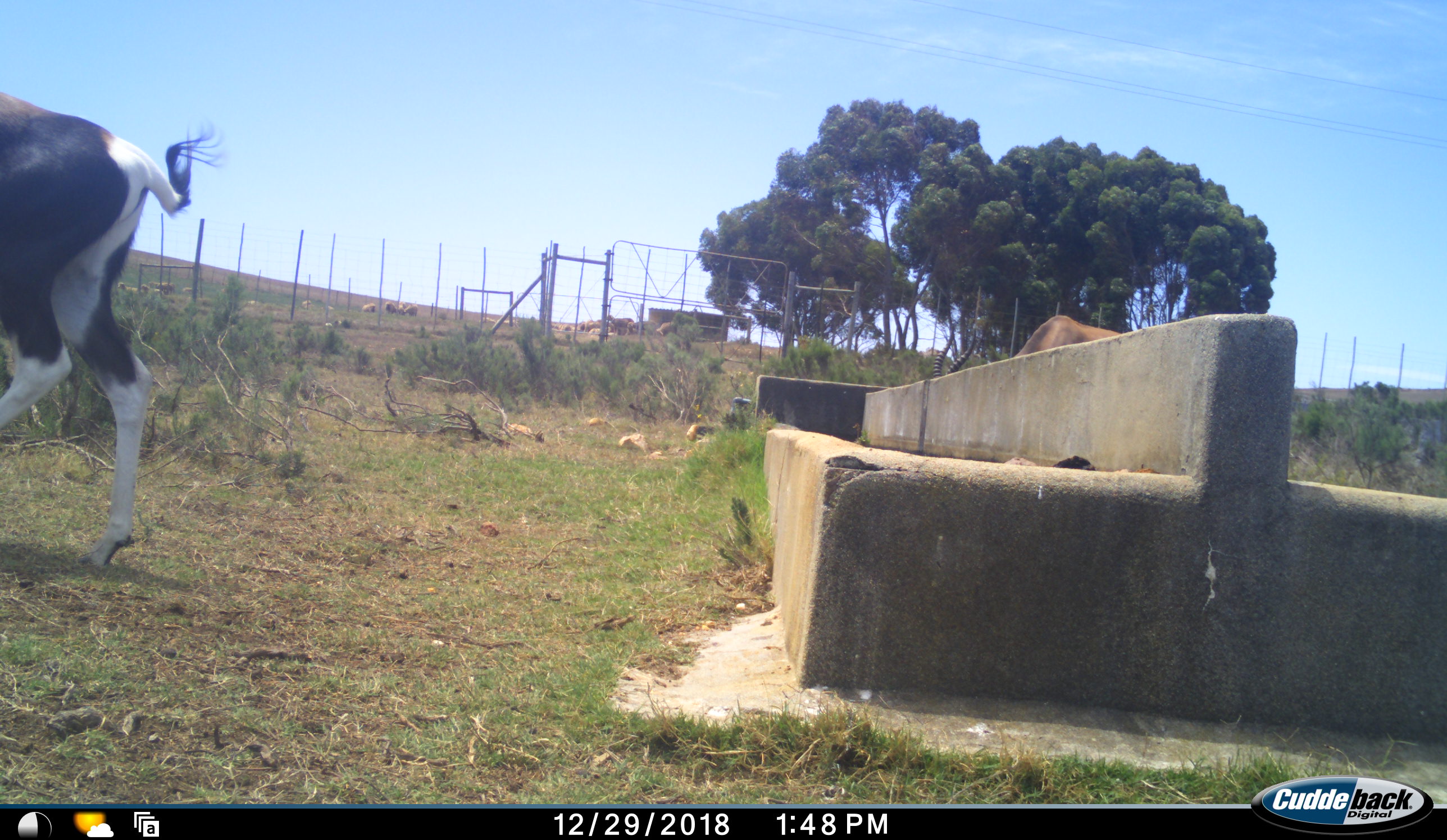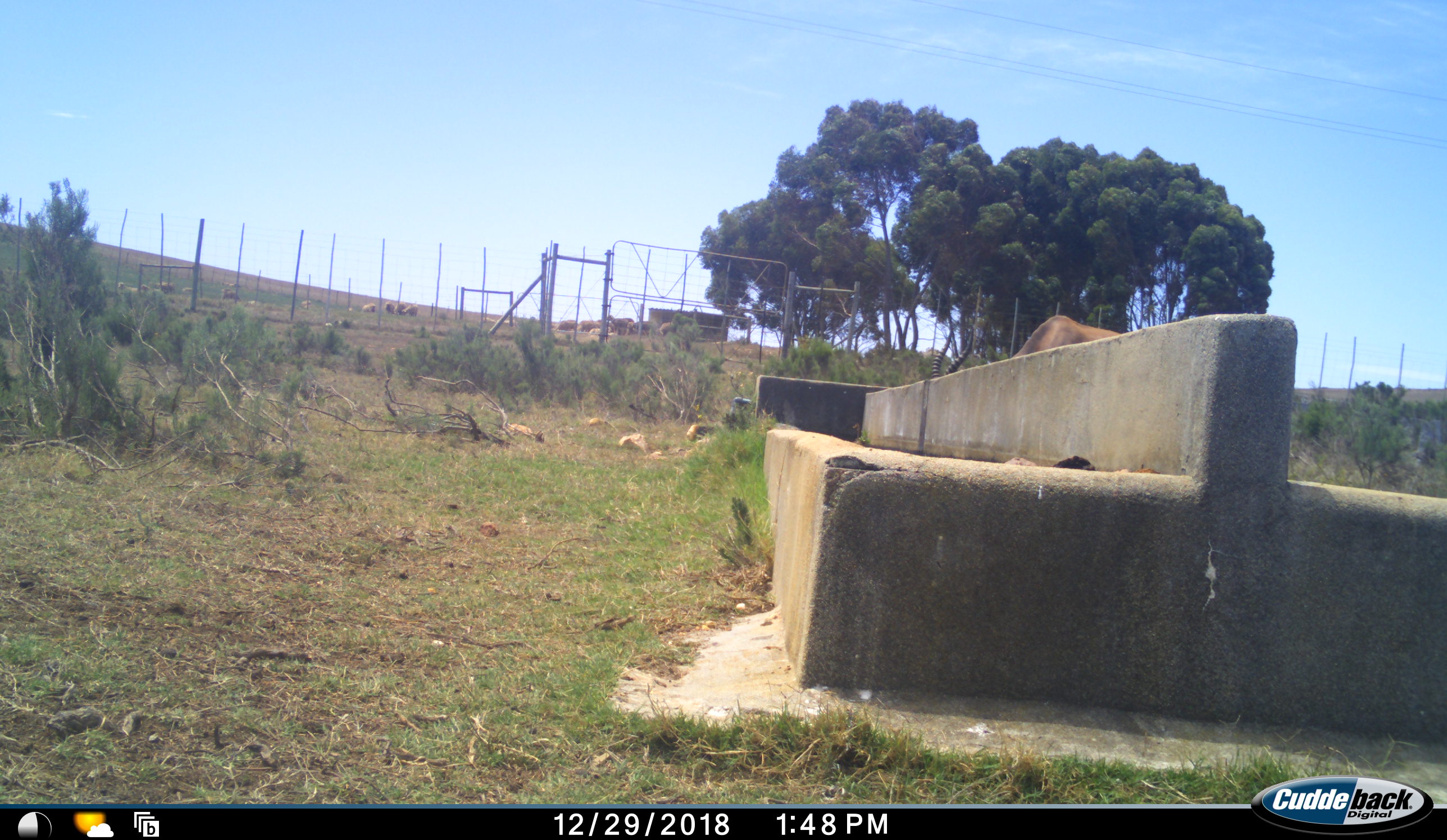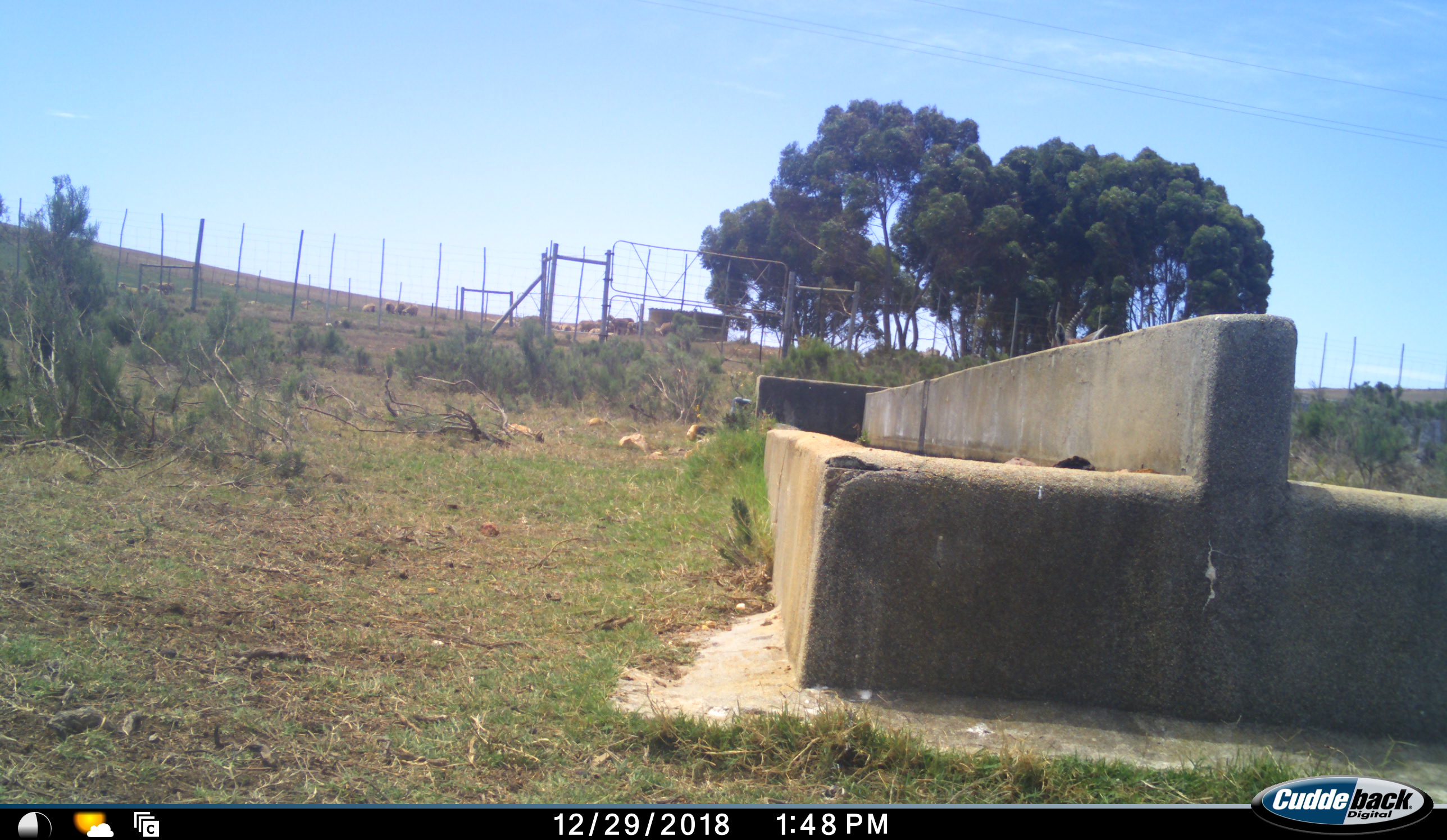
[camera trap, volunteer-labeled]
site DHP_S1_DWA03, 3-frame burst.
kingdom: Animalia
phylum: Chordata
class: Mammalia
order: Artiodactyla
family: Bovidae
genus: Damaliscus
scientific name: Damaliscus pygargus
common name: bontebok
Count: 2.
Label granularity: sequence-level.